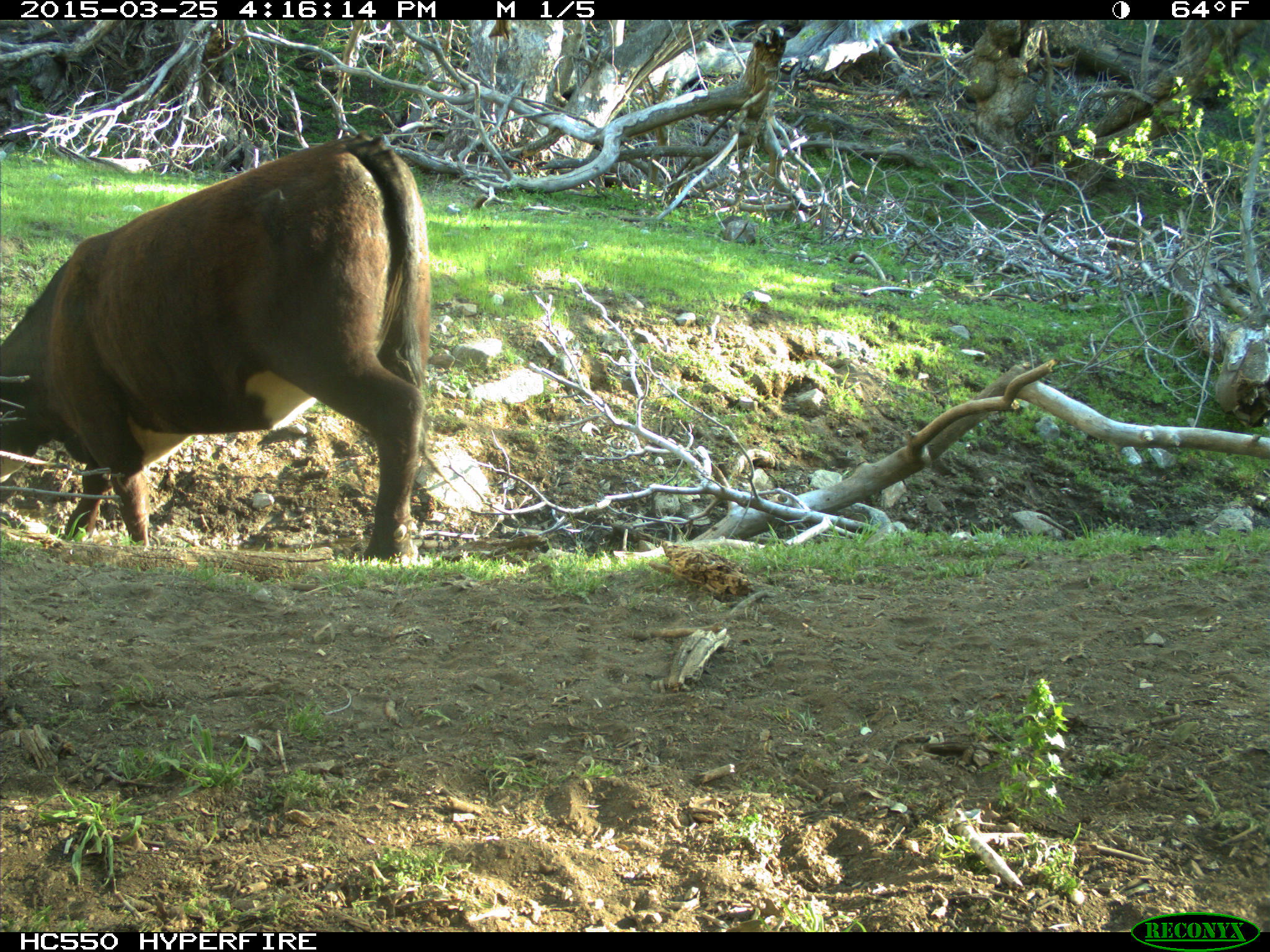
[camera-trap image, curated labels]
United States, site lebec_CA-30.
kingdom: Animalia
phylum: Chordata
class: Mammalia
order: Artiodactyla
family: Bovidae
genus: Bos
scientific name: Bos taurus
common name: domestic cow